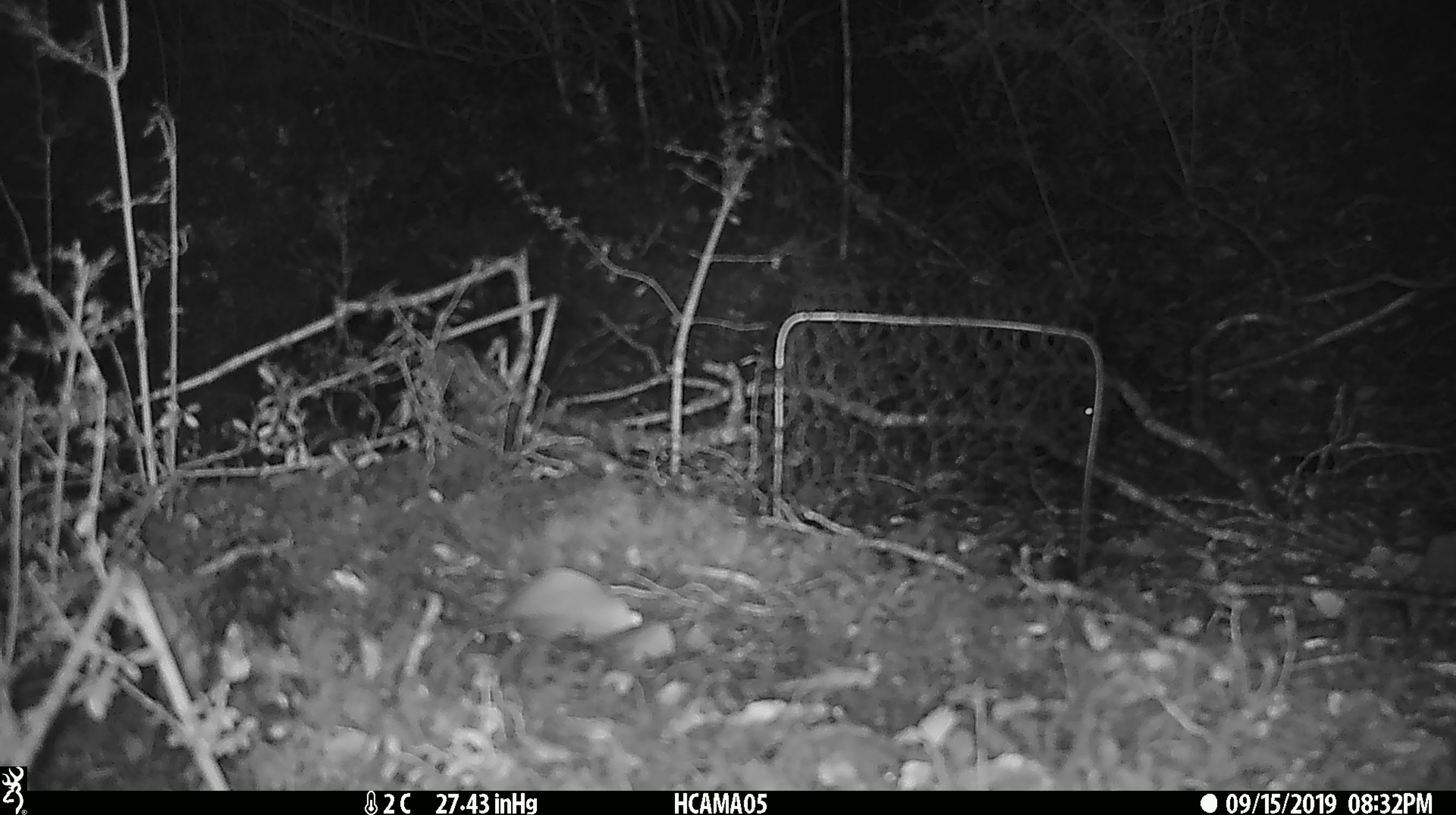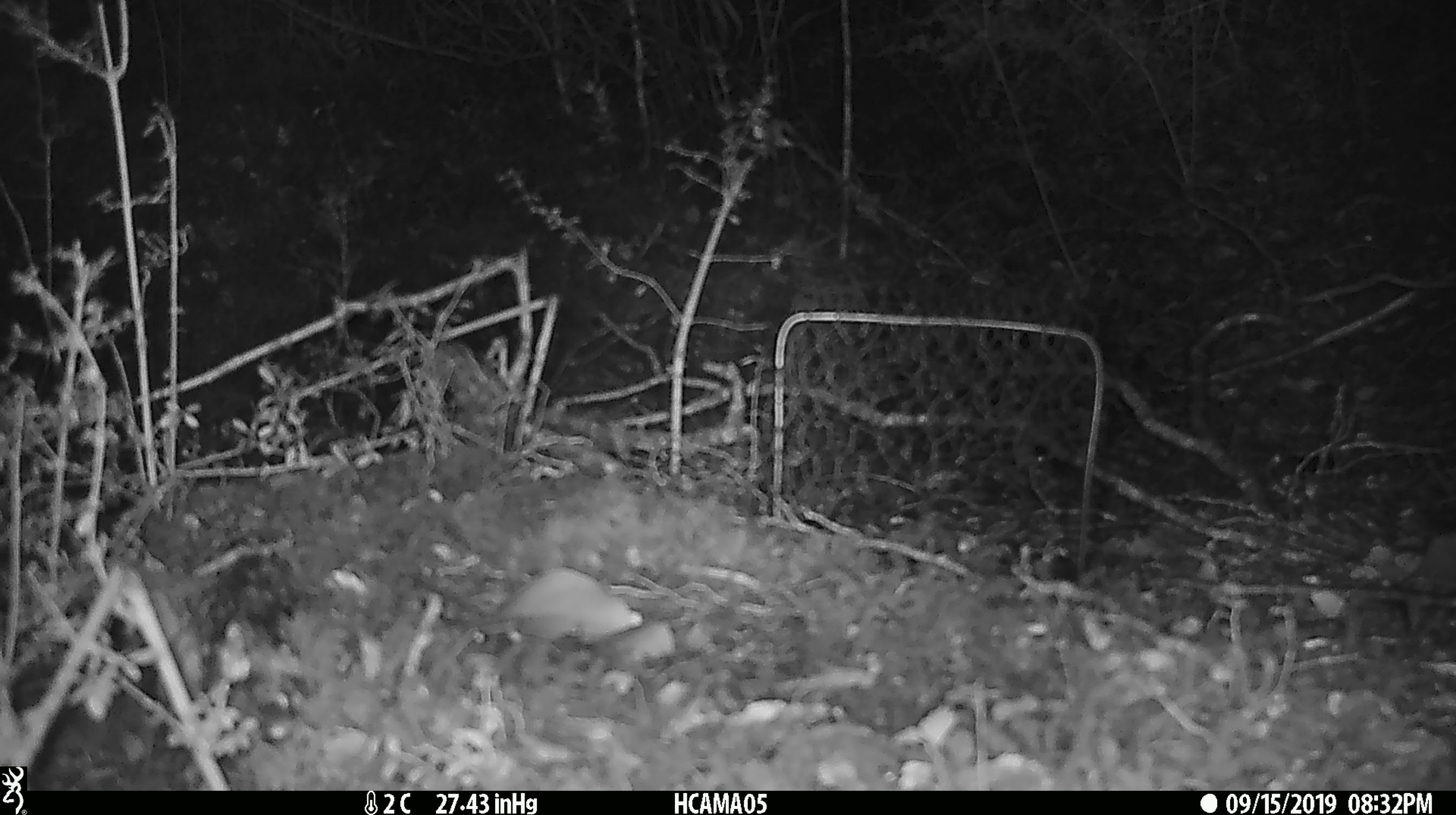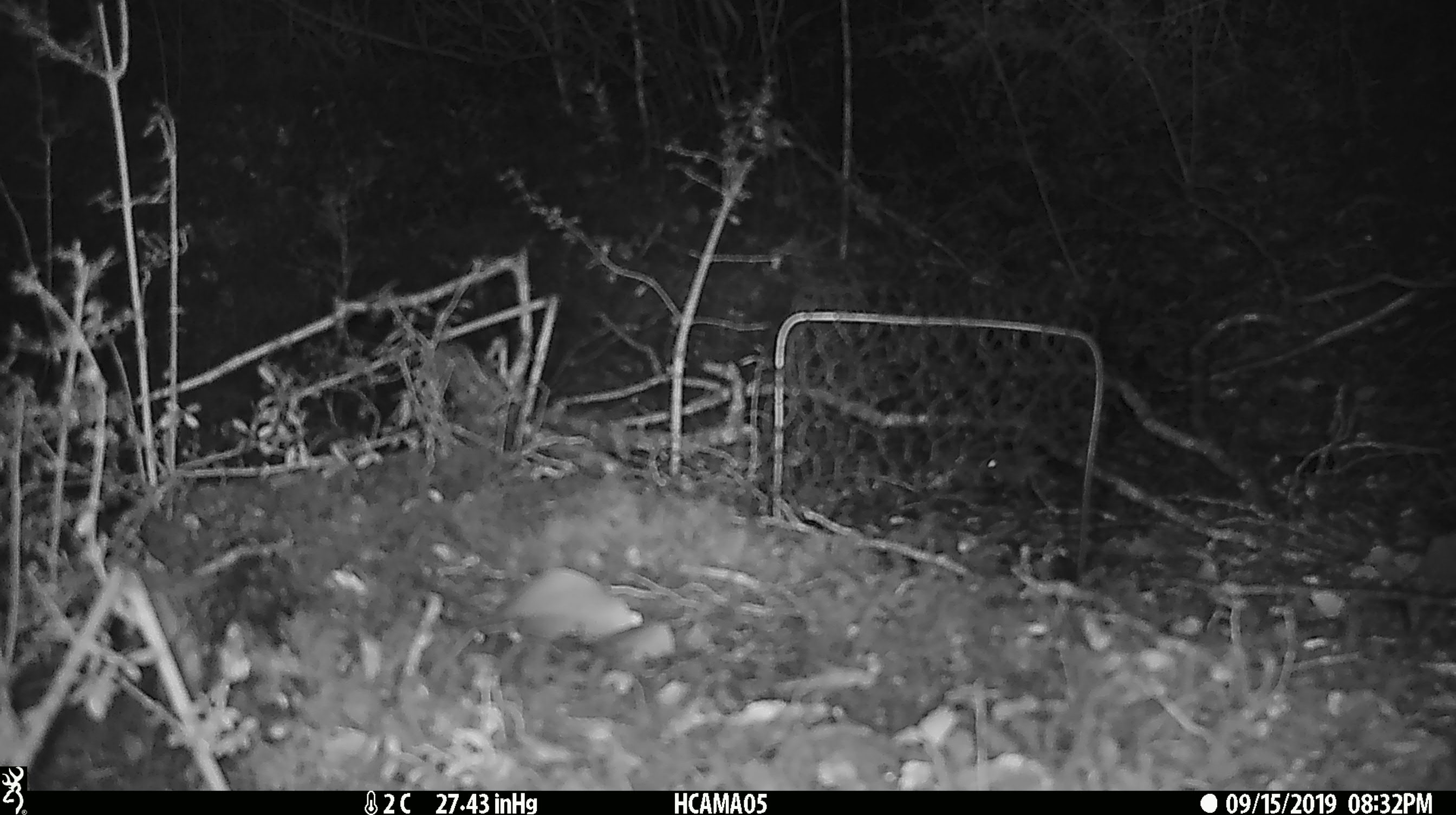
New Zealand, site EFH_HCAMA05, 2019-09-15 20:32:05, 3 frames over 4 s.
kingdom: Animalia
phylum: Chordata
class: Mammalia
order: Rodentia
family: Muridae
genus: Mus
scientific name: Mus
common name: mouse